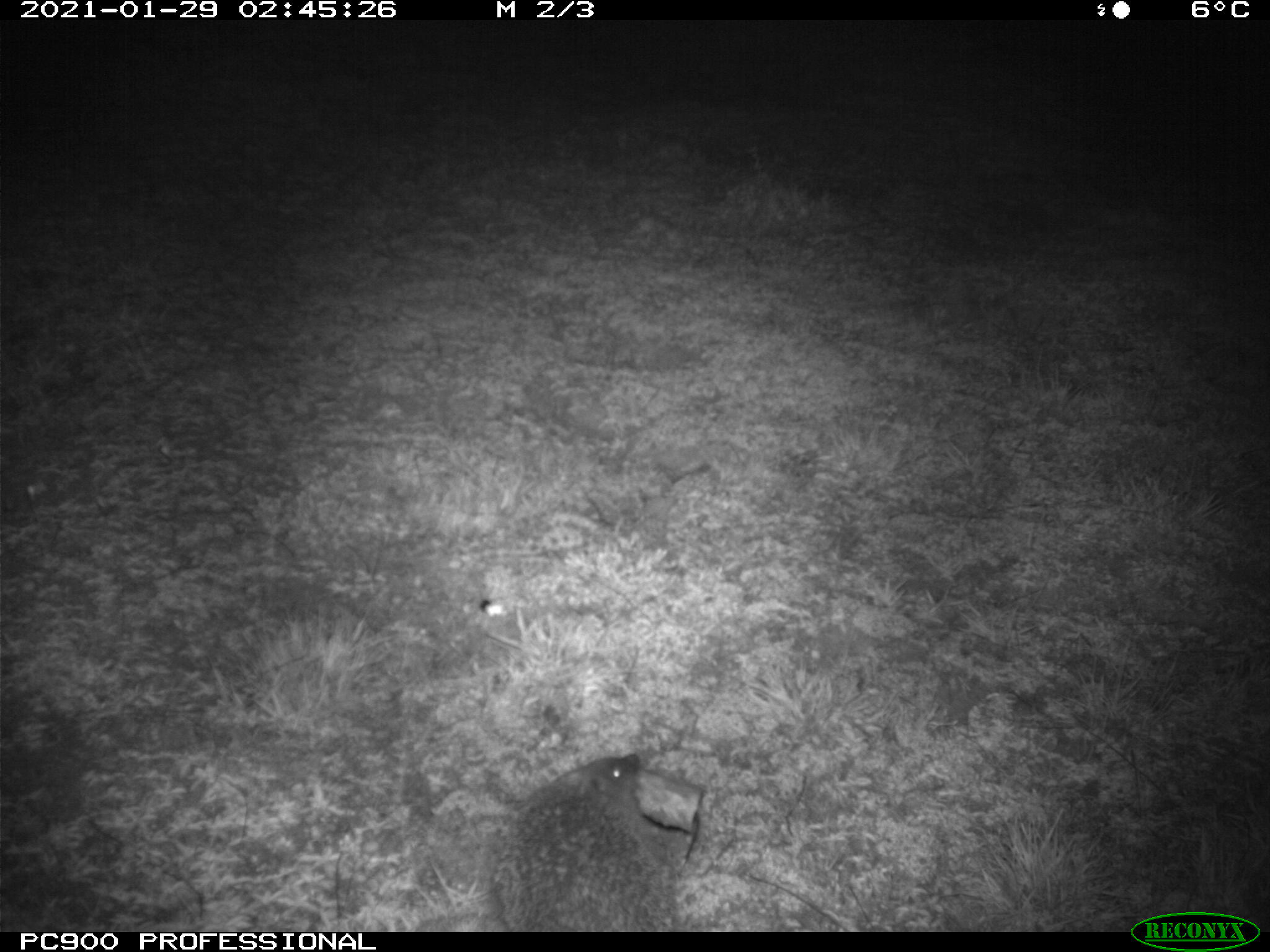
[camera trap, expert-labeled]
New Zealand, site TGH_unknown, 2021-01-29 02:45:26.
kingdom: Animalia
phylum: Chordata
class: Mammalia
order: Eulipotyphla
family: Erinaceidae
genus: Erinaceus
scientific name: Erinaceus europaeus europaeus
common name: european hedgehog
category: hedgehog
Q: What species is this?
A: Hedgehog (european hedgehog) (Erinaceus europaeus europaeus).